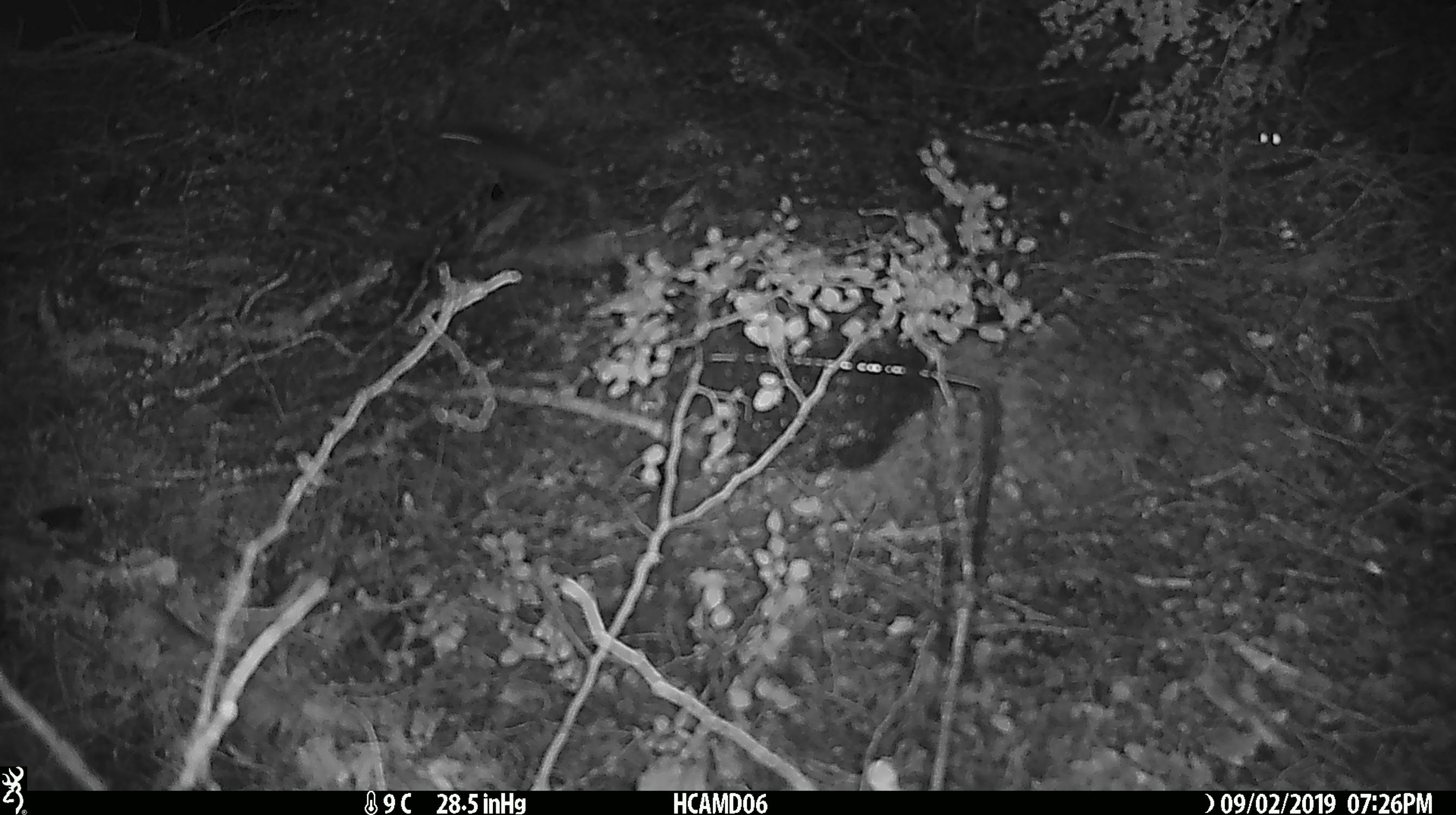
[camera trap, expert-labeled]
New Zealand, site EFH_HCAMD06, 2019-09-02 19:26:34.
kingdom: Animalia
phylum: Chordata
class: Mammalia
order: Rodentia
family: Muridae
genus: Mus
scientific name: Mus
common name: mouse